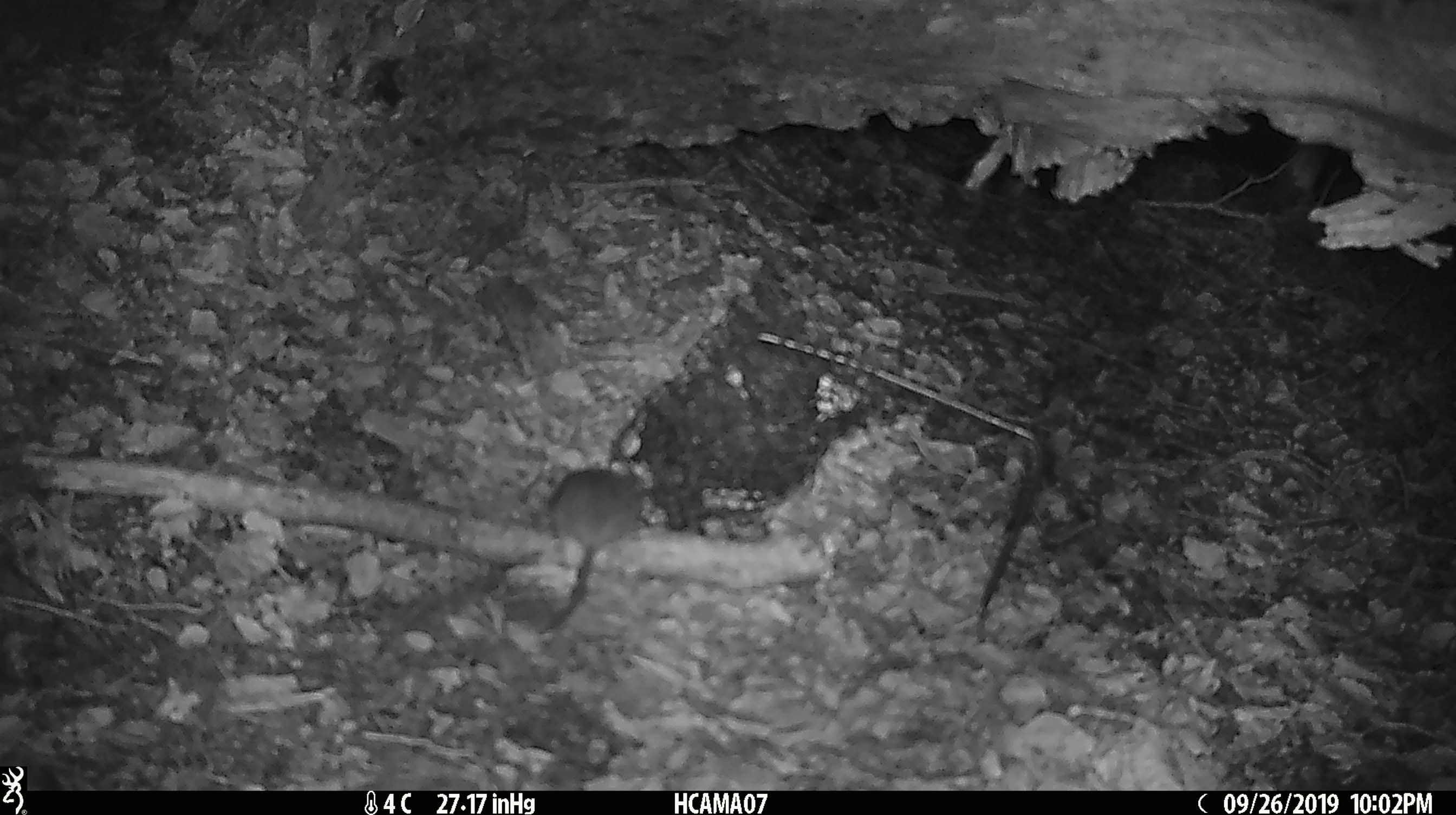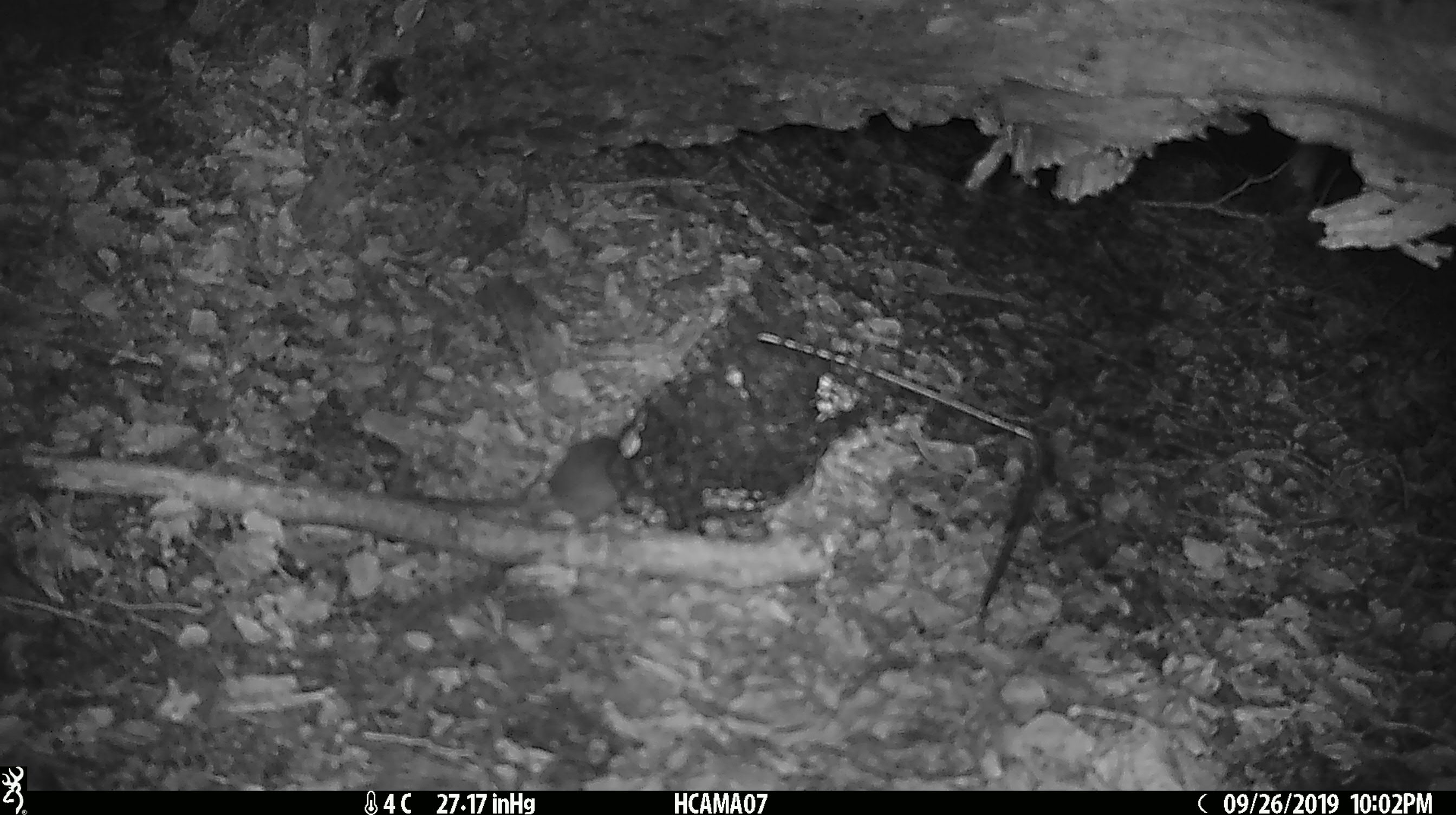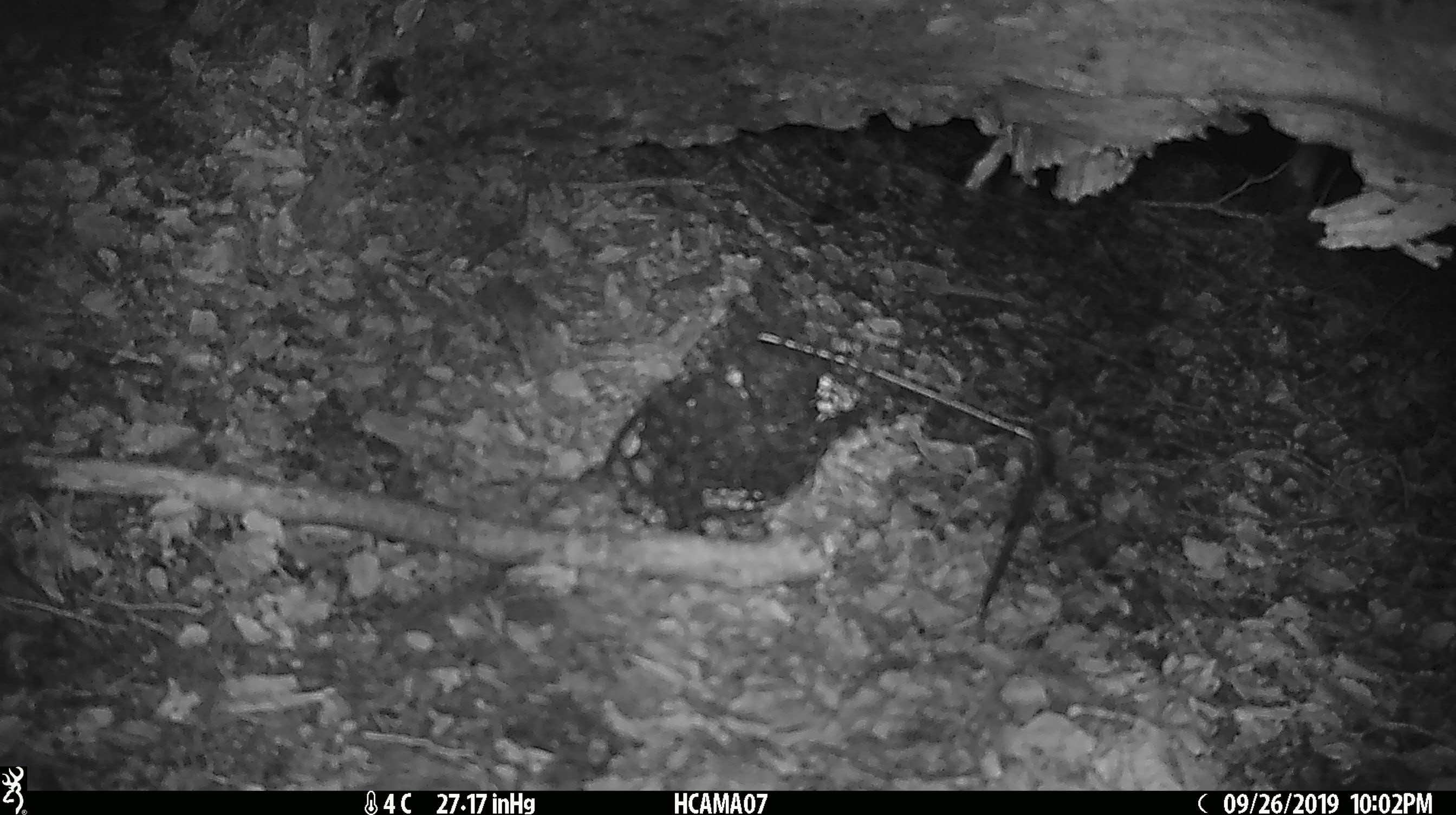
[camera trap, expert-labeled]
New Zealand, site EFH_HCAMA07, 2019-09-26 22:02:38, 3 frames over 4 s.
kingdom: Animalia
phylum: Chordata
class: Mammalia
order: Rodentia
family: Muridae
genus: Mus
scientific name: Mus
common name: mouse